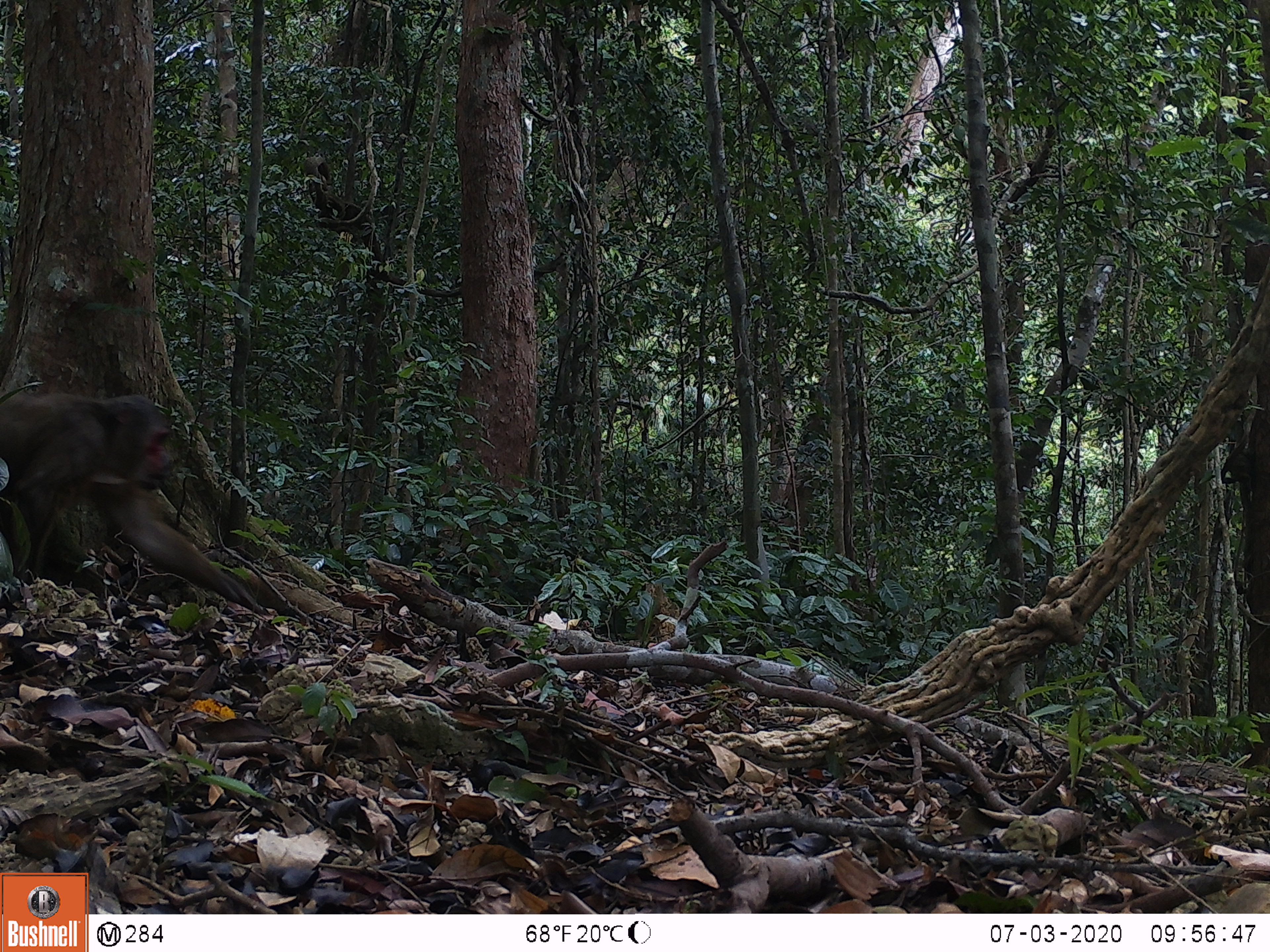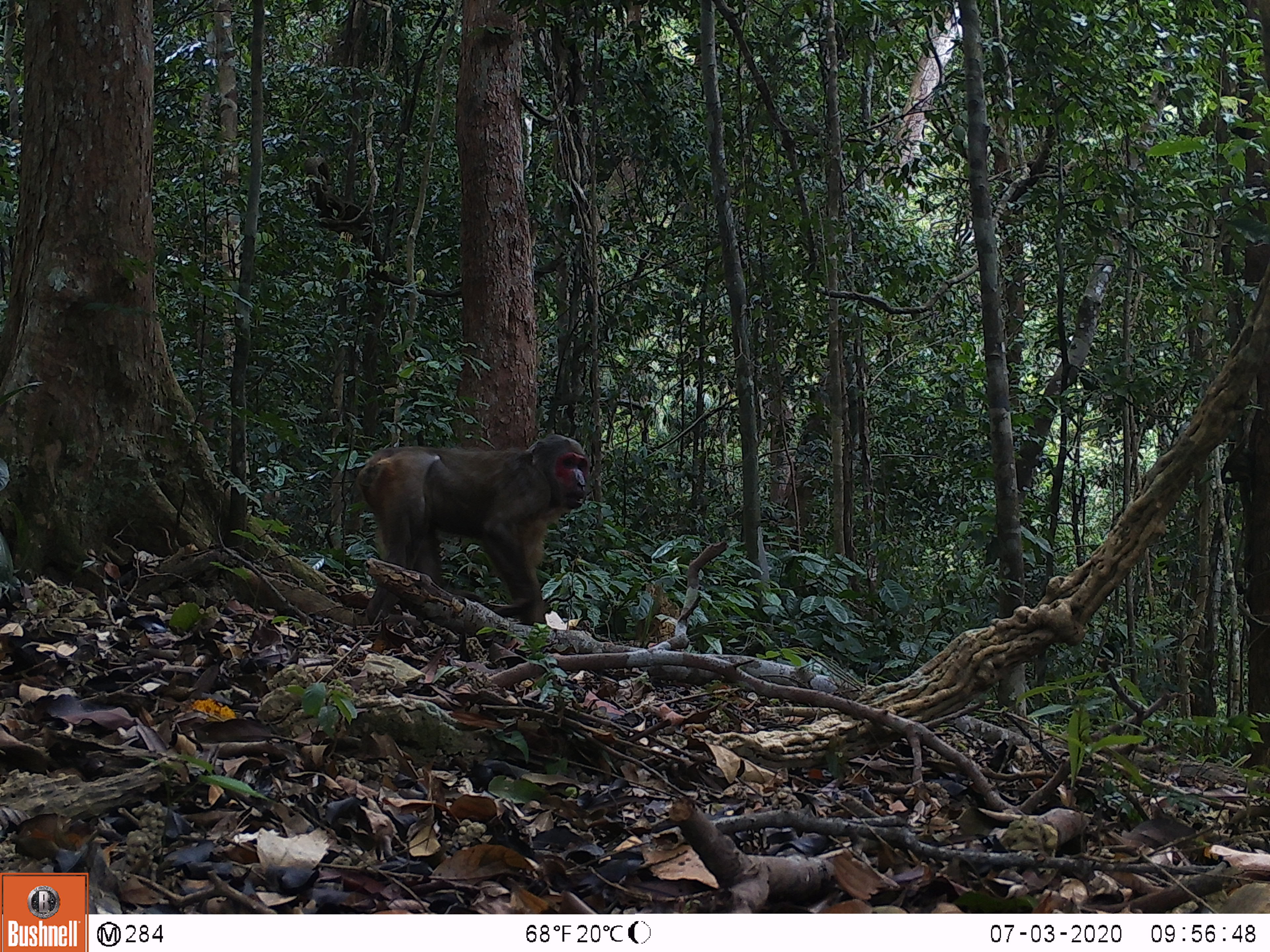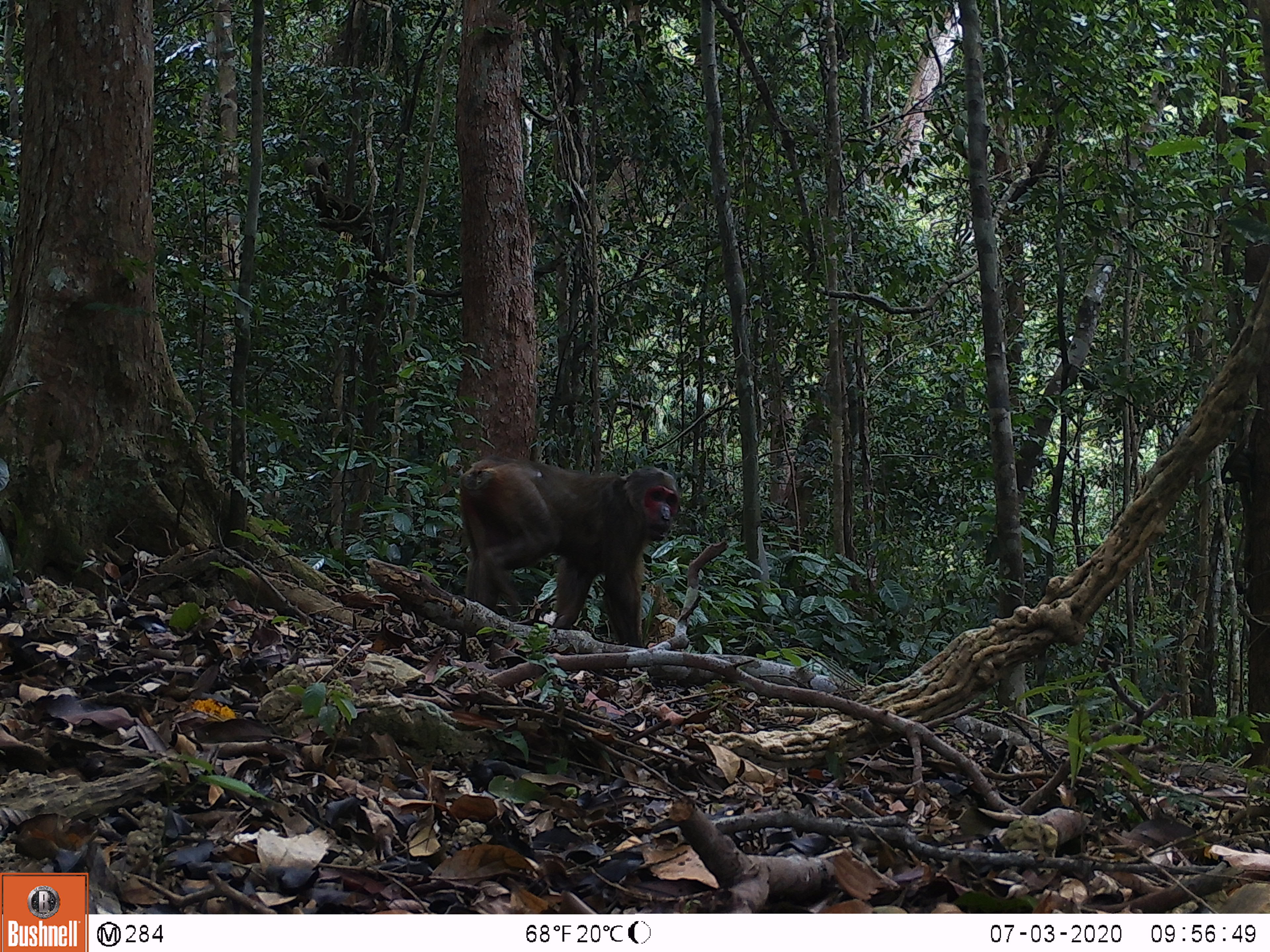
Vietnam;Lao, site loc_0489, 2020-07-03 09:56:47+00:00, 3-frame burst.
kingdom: Animalia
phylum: Chordata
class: Mammalia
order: Primates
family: Cercopithecidae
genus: Macaca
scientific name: Macaca arctoides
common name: stump-tailed macaque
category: stump tailed macaque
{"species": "stump tailed macaque (stump-tailed macaque) (Macaca arctoides)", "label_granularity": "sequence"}